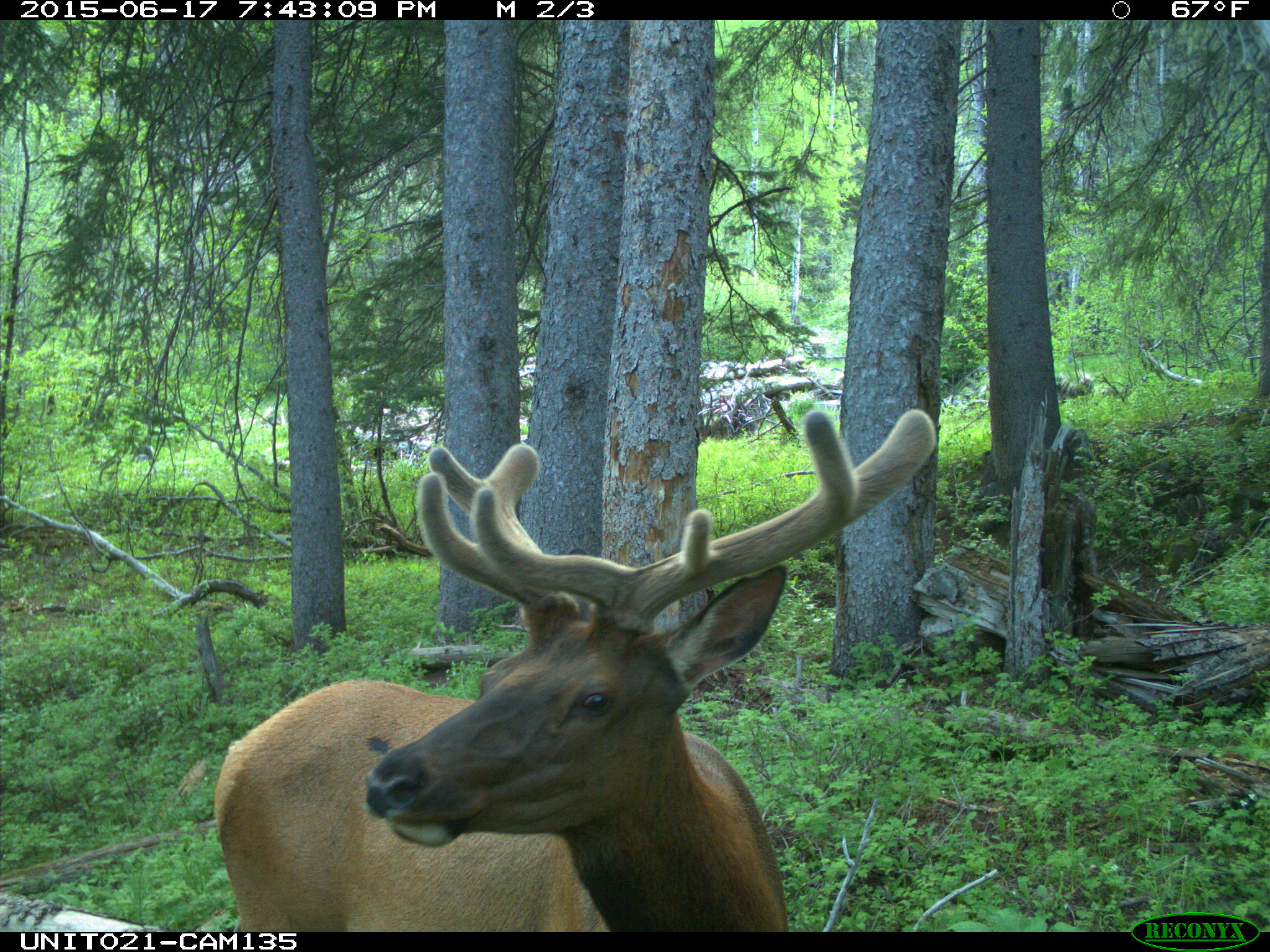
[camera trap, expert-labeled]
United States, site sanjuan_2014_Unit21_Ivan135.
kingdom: Animalia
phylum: Chordata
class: Mammalia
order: Artiodactyla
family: Cervidae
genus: Cervus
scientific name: Cervus elaphus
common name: red deer